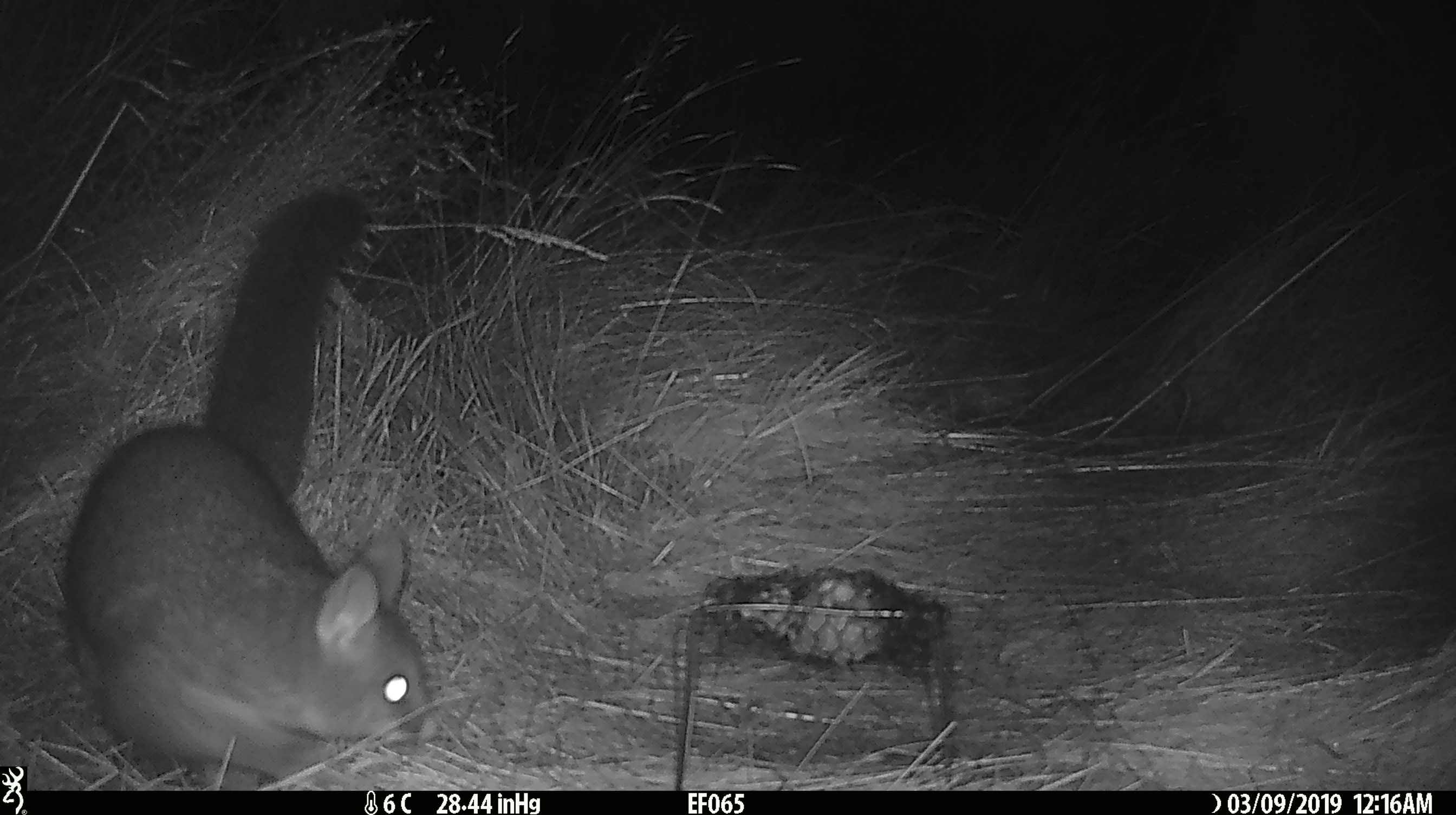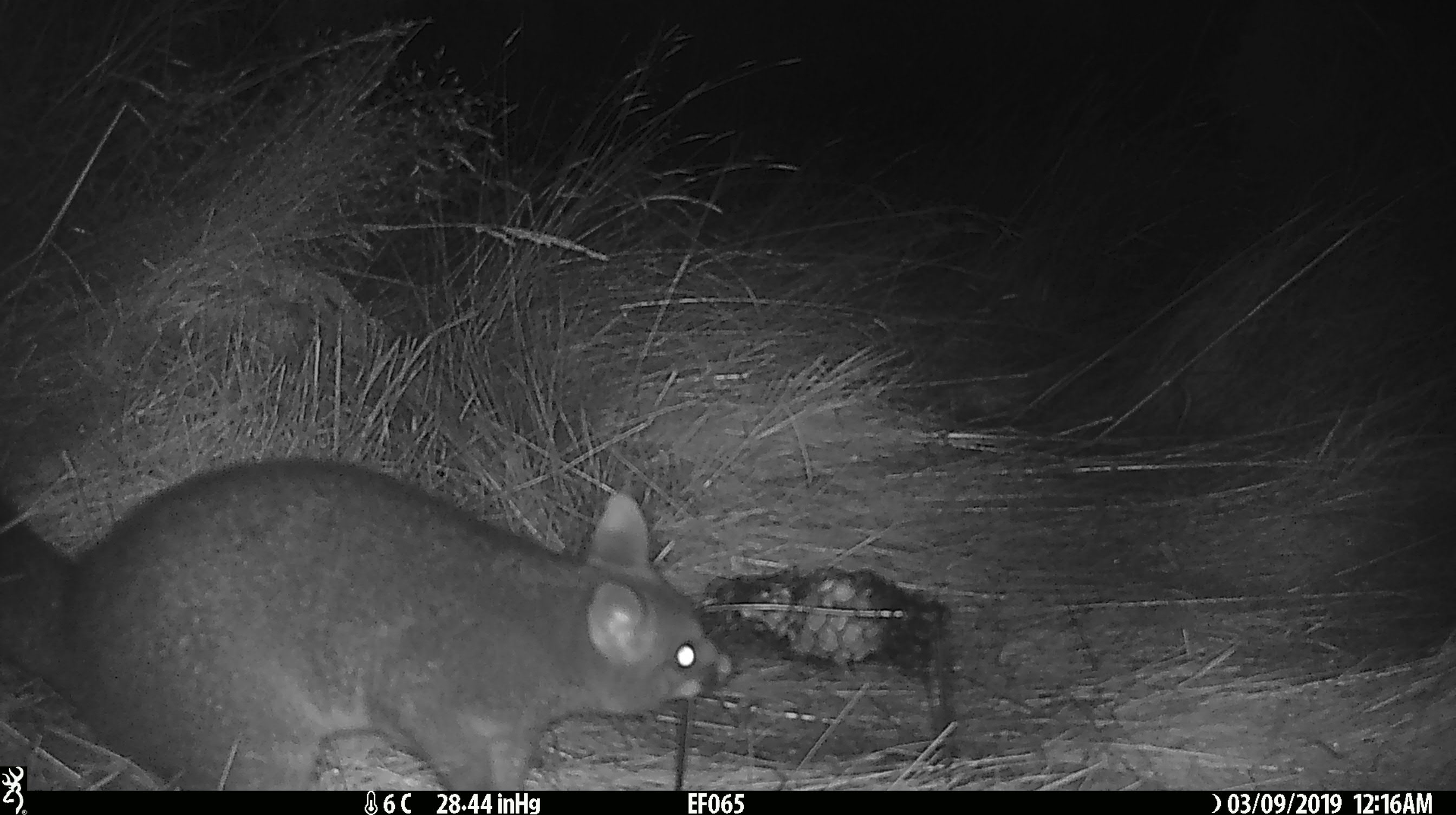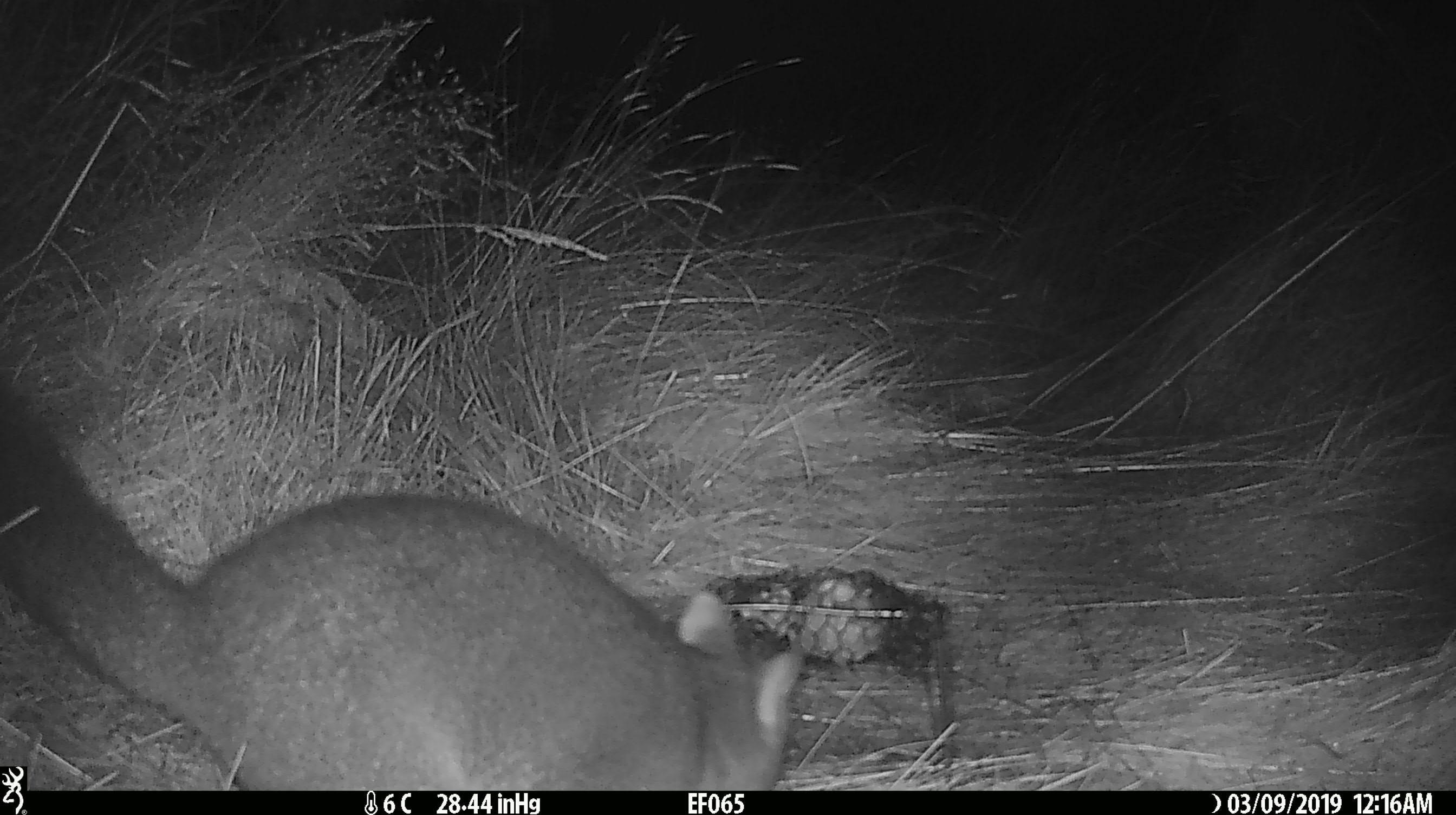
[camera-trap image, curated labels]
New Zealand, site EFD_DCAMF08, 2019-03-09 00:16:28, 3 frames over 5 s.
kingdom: Animalia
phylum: Chordata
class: Mammalia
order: Diprotodontia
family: Phalangeridae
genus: Trichosurus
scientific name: Trichosurus vulpecula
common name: common brushtail possum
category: possum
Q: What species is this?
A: Possum (common brushtail possum) (Trichosurus vulpecula).